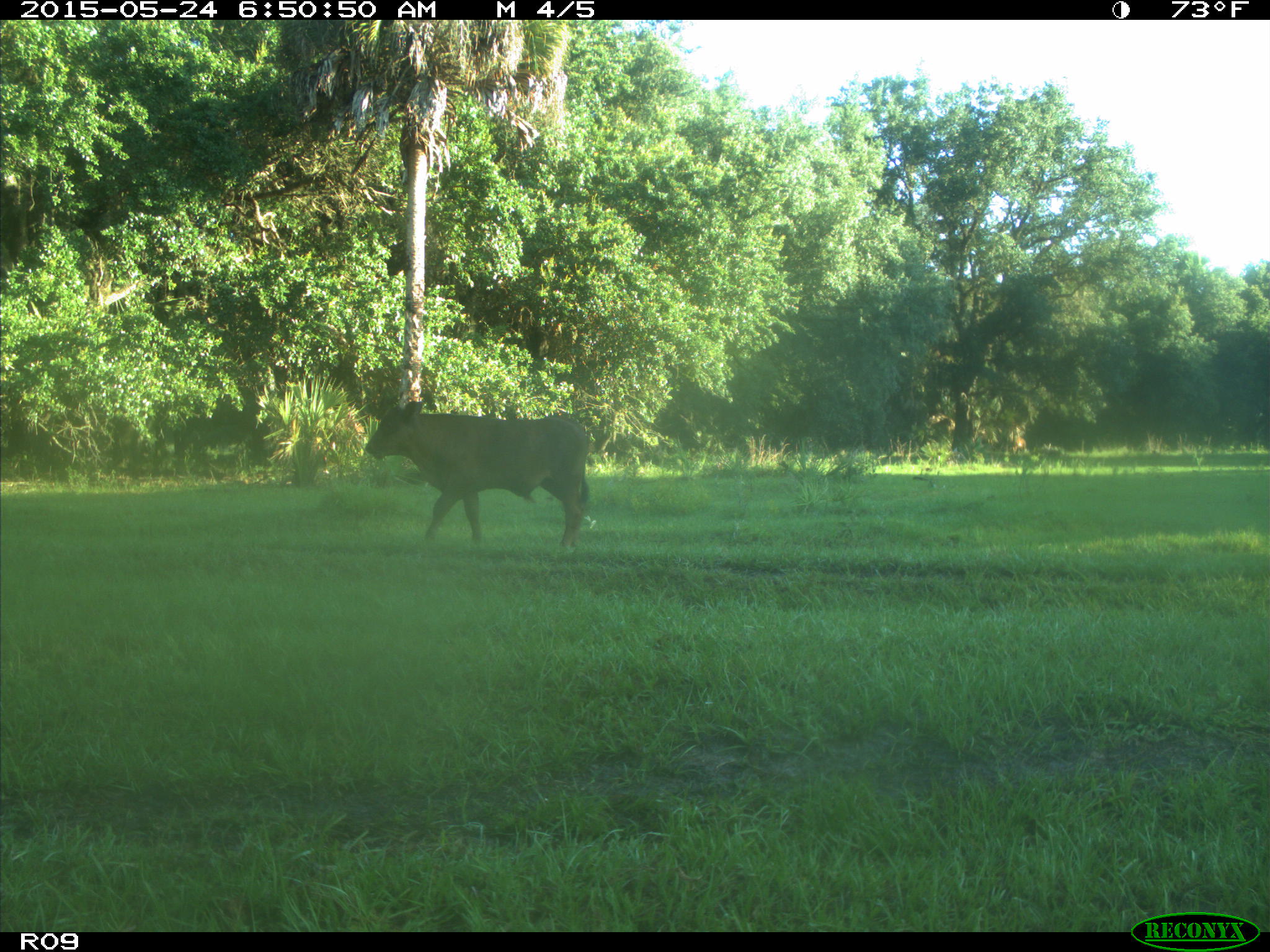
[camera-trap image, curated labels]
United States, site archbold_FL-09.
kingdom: Animalia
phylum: Chordata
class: Mammalia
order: Artiodactyla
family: Bovidae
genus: Bos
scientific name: Bos taurus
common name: domestic cow